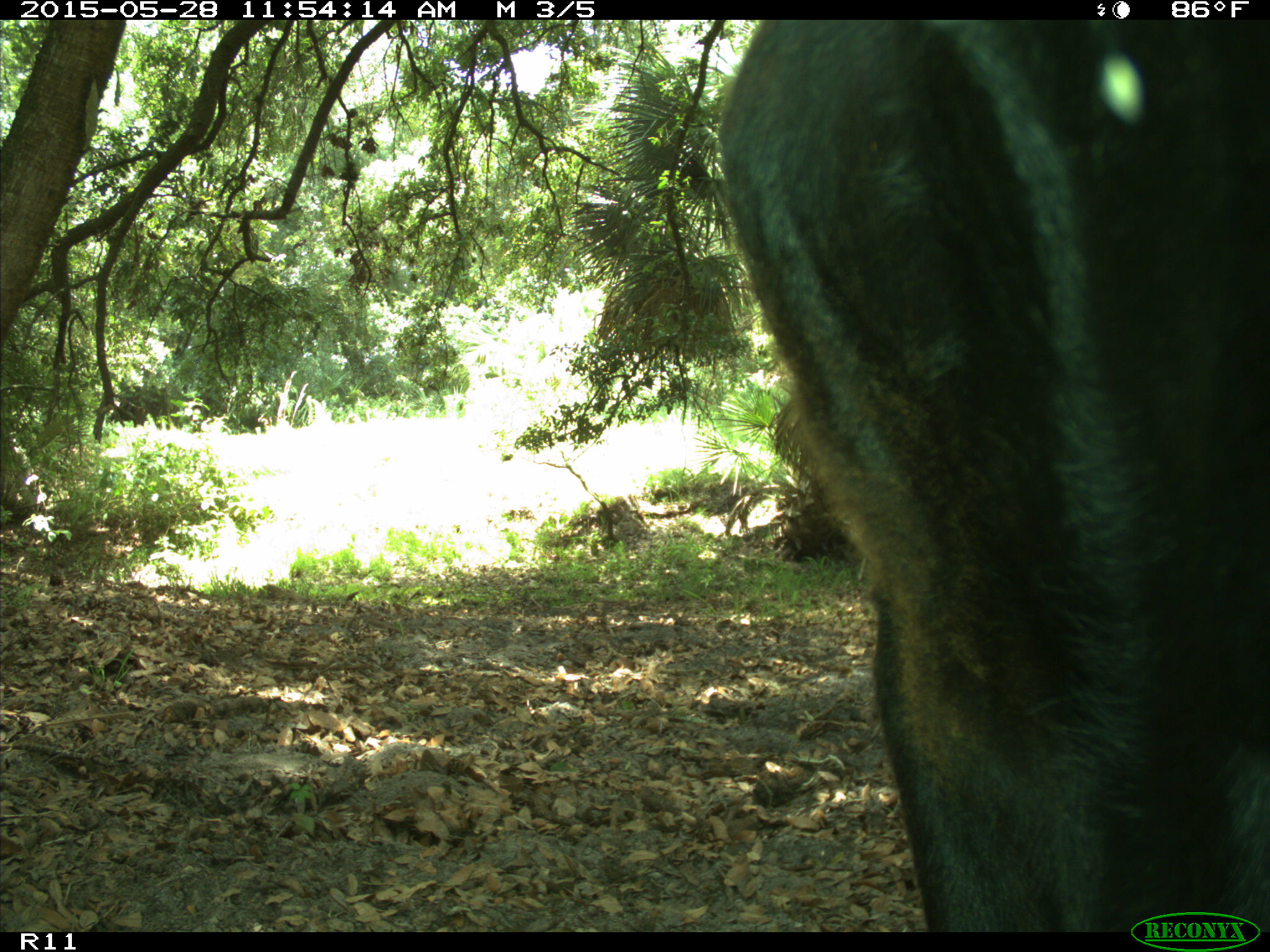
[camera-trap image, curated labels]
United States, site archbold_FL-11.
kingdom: Animalia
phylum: Chordata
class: Mammalia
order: Artiodactyla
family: Bovidae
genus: Bos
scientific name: Bos taurus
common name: domestic cow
Bos taurus (domestic cow).